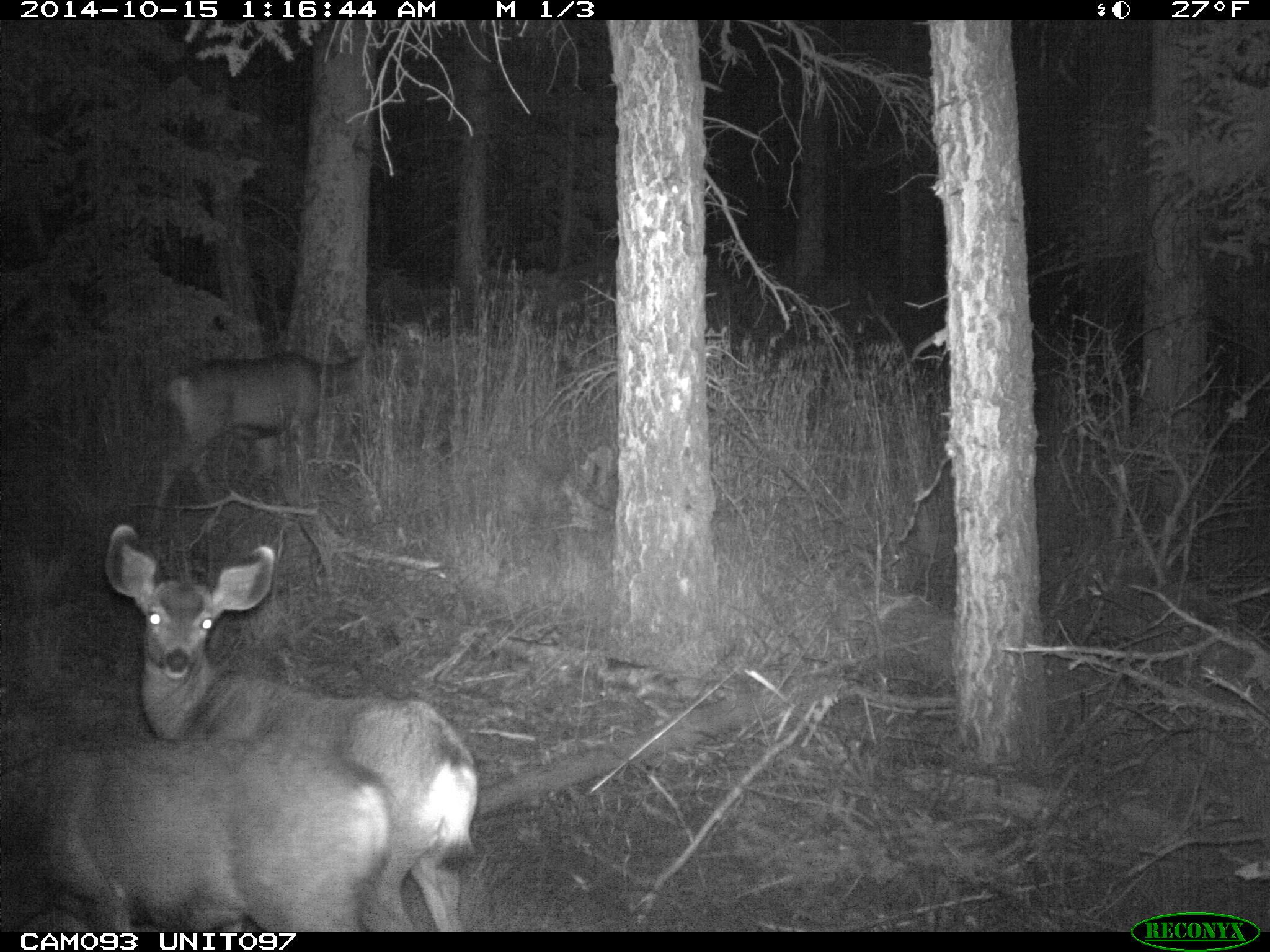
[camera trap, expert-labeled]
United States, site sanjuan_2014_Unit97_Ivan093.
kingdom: Animalia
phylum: Chordata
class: Mammalia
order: Artiodactyla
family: Cervidae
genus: Odocoileus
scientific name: Odocoileus hemionus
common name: mule deer